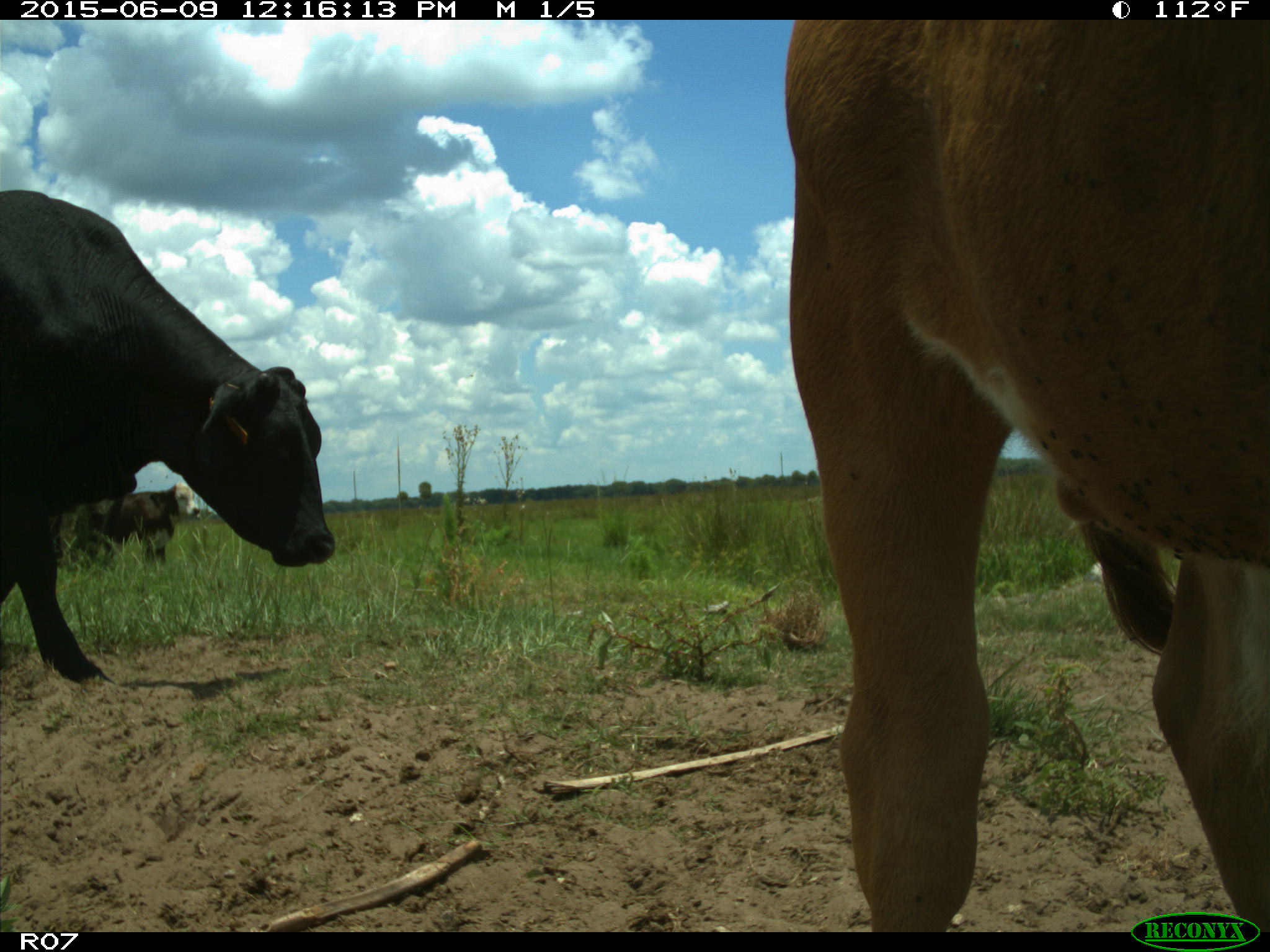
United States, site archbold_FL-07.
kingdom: Animalia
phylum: Chordata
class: Mammalia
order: Artiodactyla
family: Bovidae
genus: Bos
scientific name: Bos taurus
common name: domestic cow